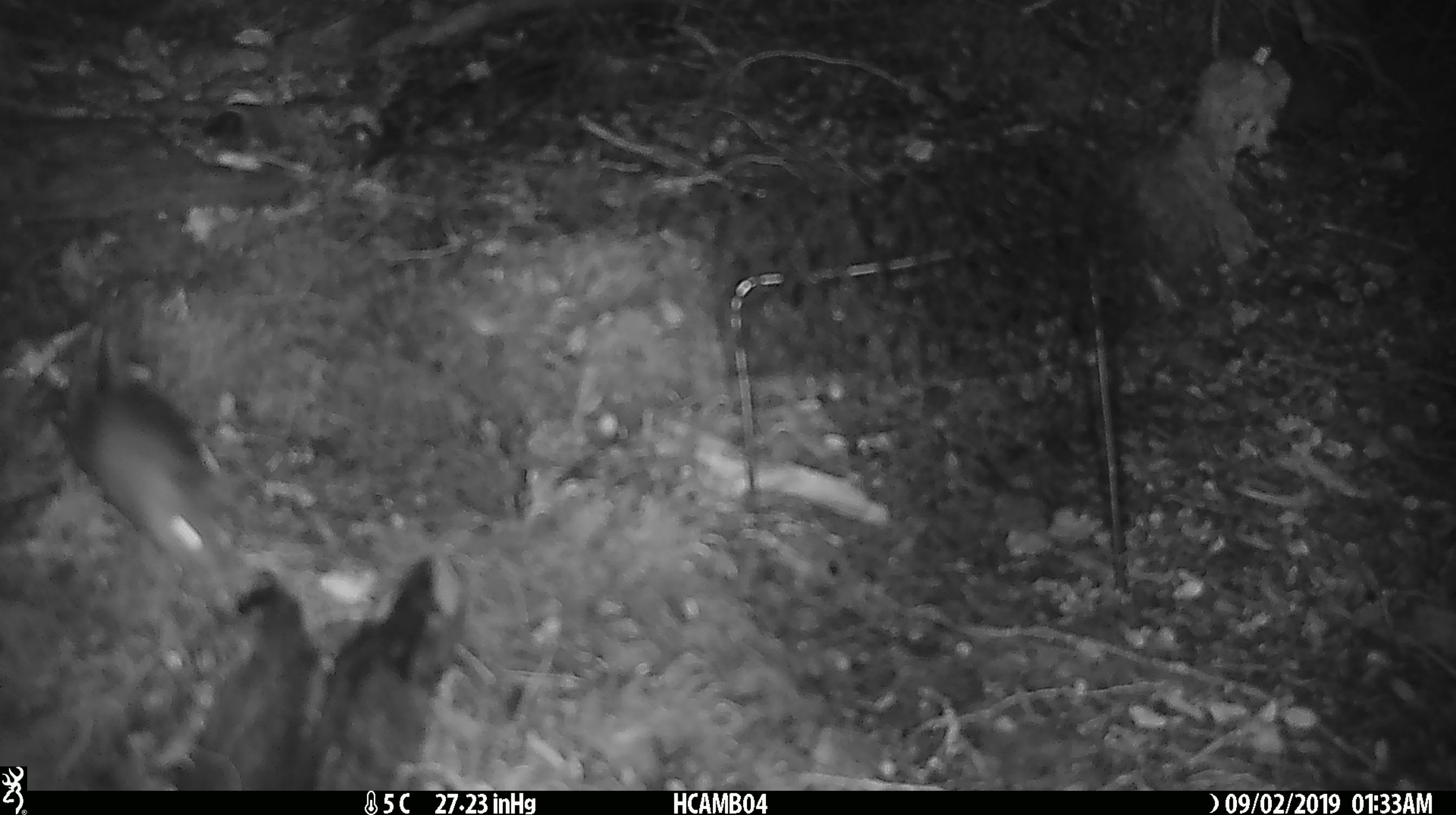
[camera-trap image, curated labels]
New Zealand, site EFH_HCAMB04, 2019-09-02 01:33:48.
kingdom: Animalia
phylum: Chordata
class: Mammalia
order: Rodentia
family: Muridae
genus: Mus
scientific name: Mus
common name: mouse